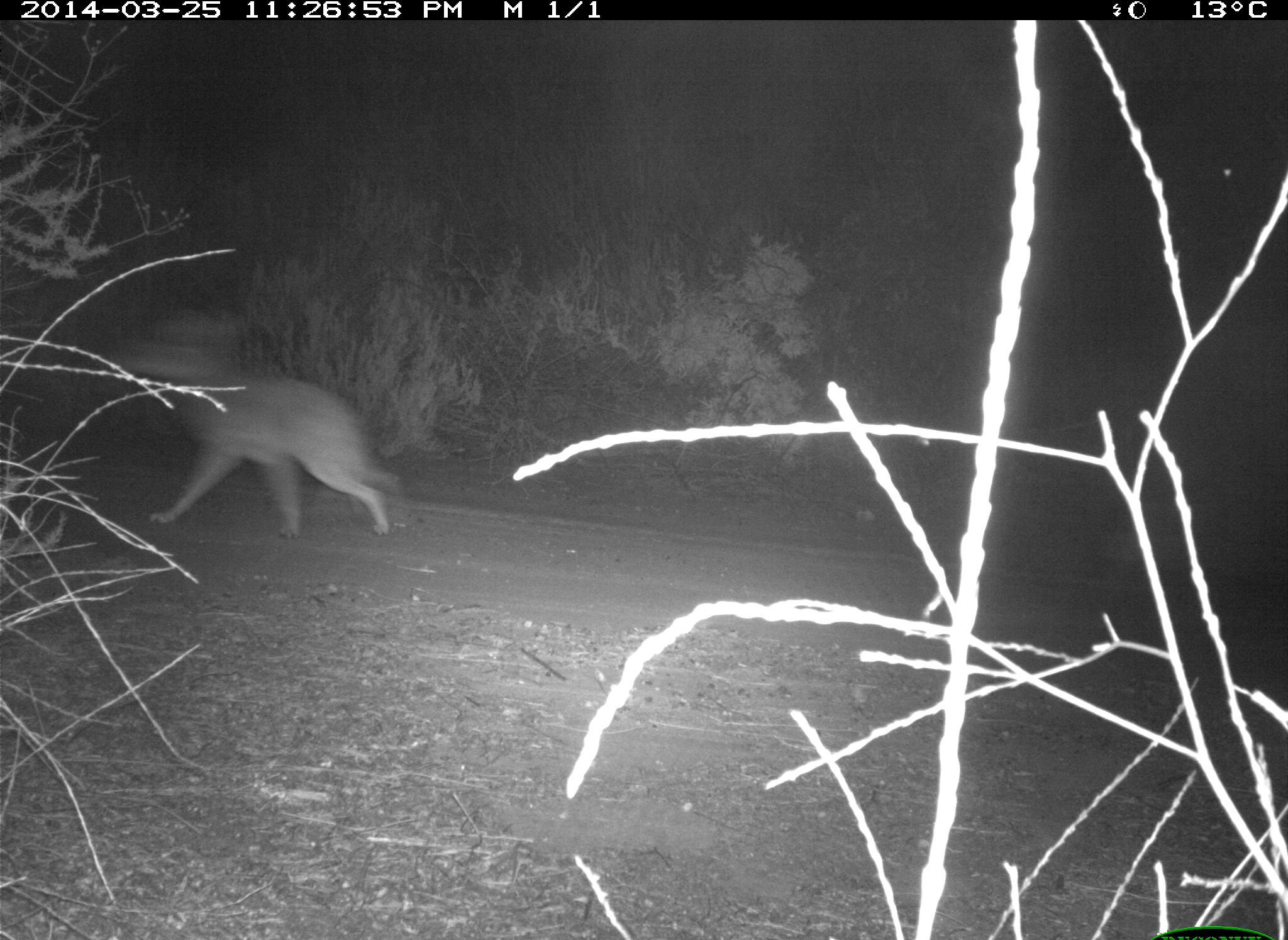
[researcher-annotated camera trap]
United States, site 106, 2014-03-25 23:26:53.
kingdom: Animalia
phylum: Chordata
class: Mammalia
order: Carnivora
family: Canidae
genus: Canis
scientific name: Canis latrans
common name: coyote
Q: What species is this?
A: Coyote (Canis latrans).